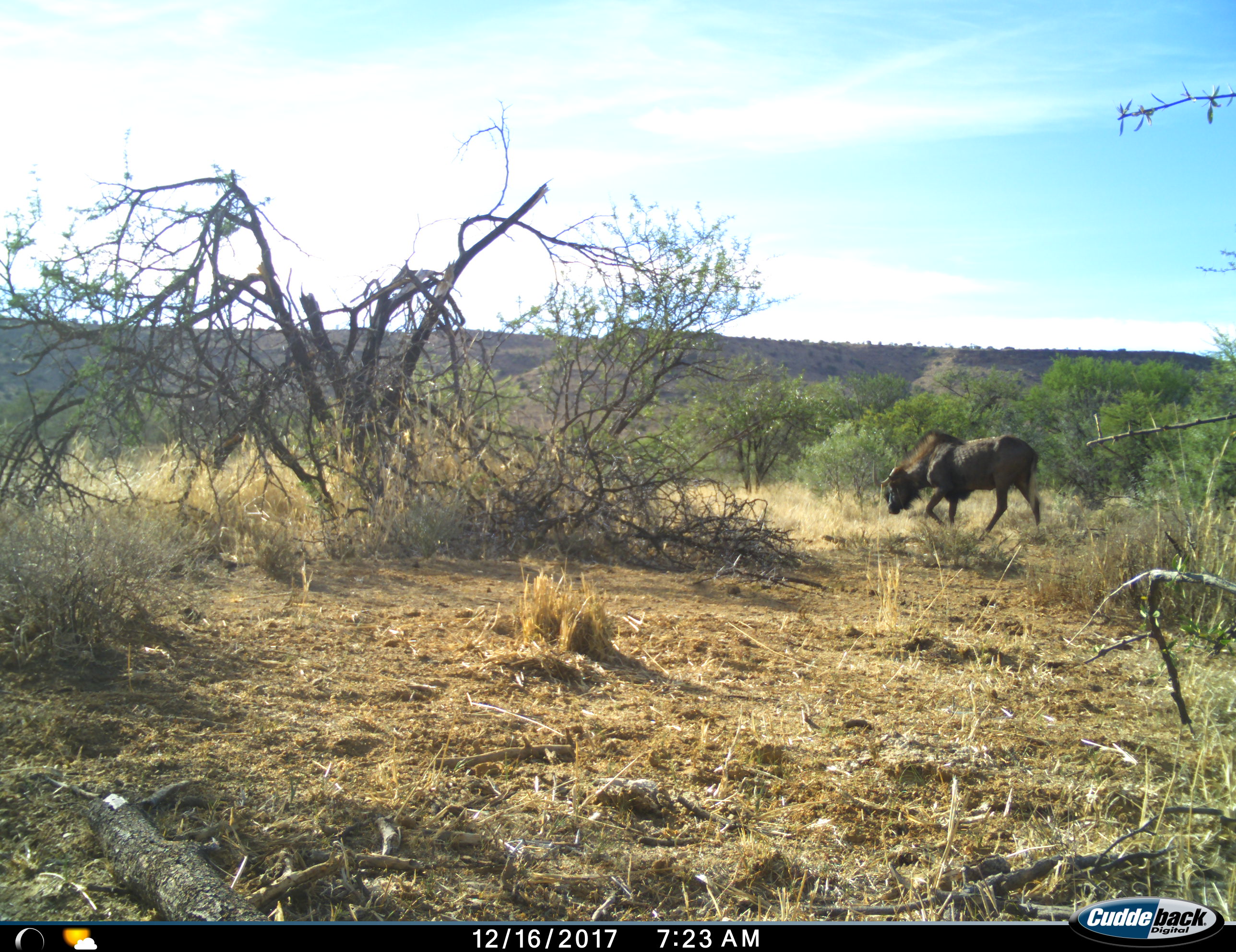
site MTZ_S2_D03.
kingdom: Animalia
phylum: Chordata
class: Mammalia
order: Artiodactyla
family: Bovidae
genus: Connochaetes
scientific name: Connochaetes gnou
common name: black wildebeest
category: wildebeestblack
Wildebeestblack (black wildebeest) (Connochaetes gnou), count 1. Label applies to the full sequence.